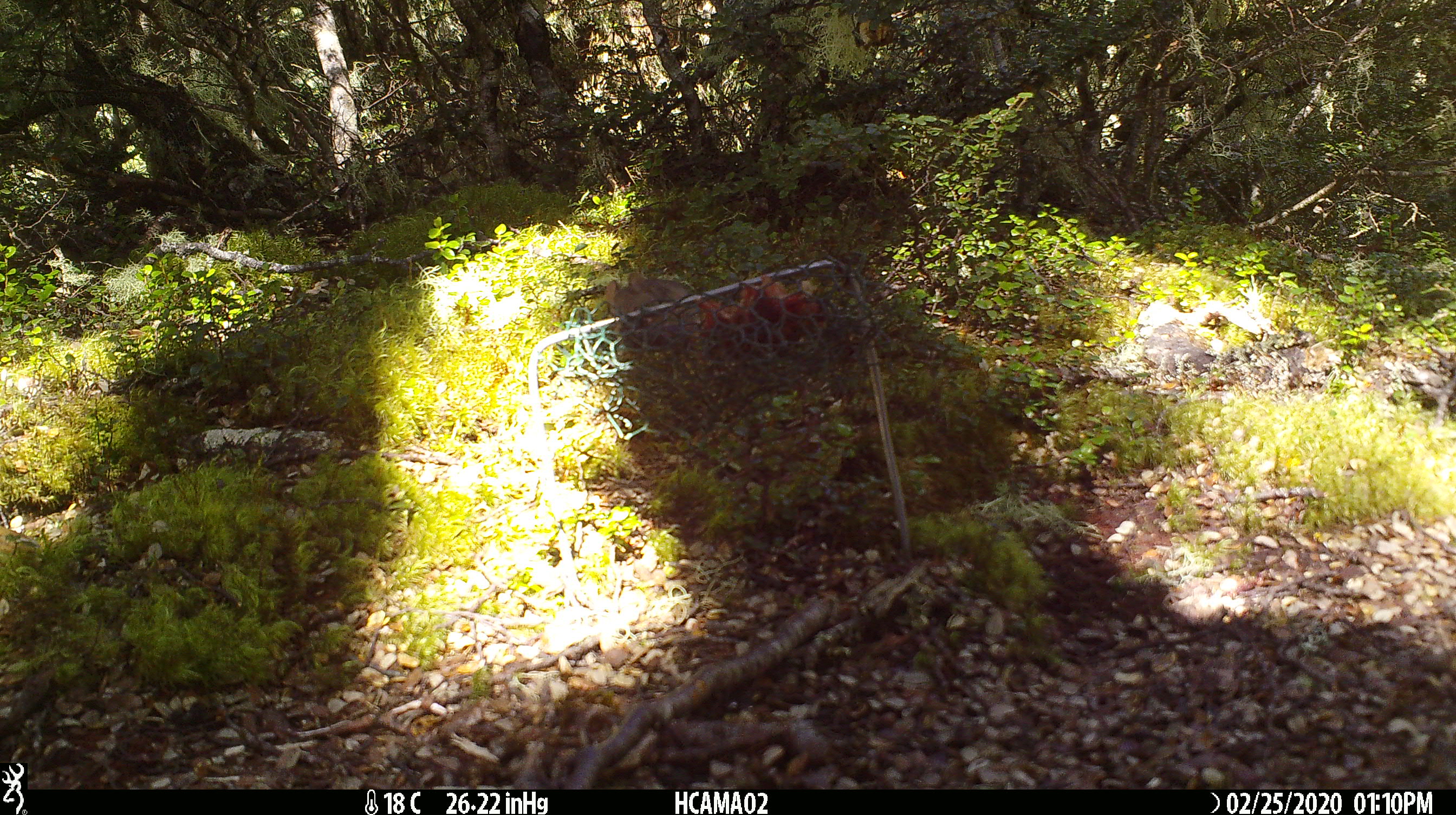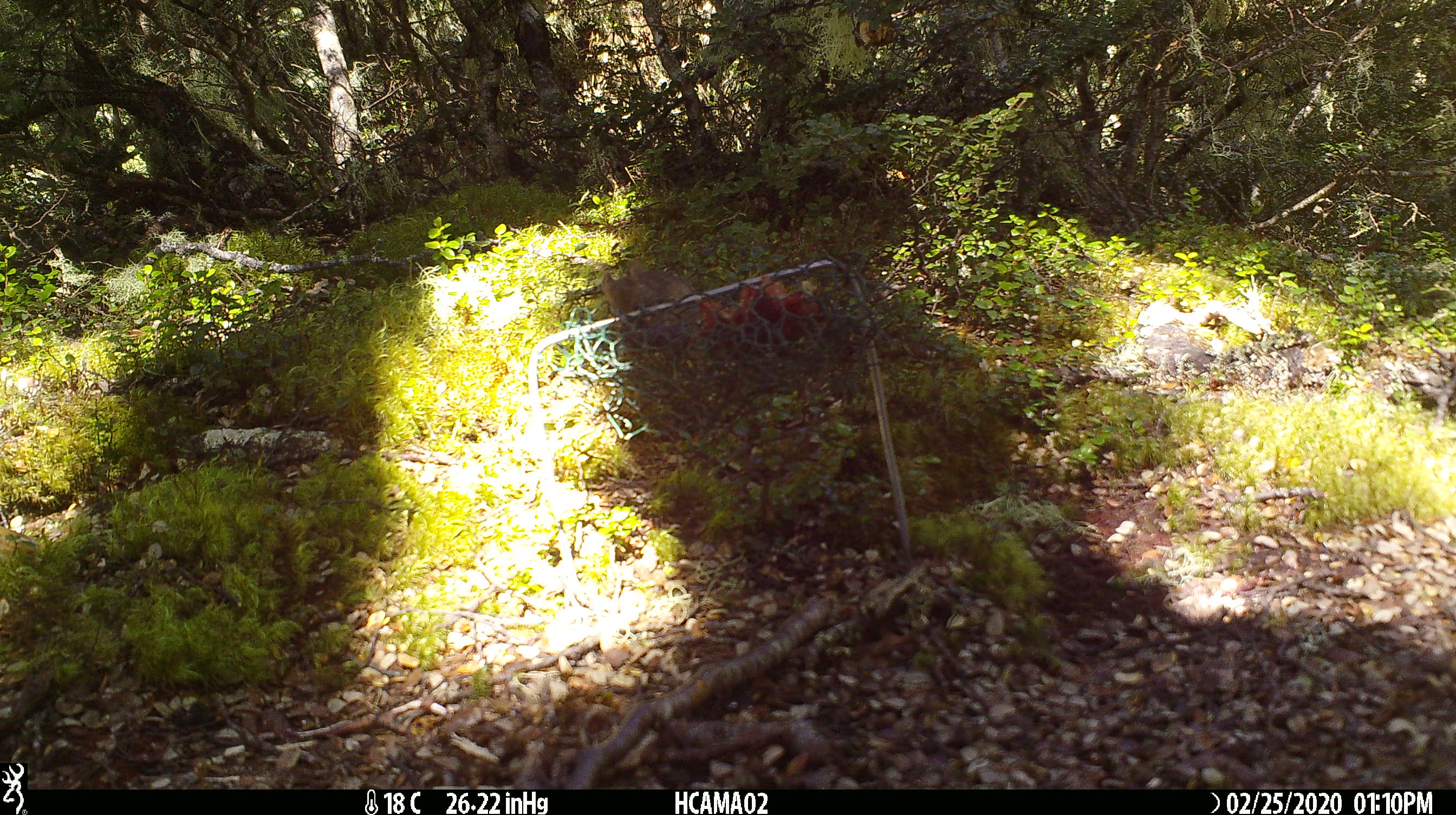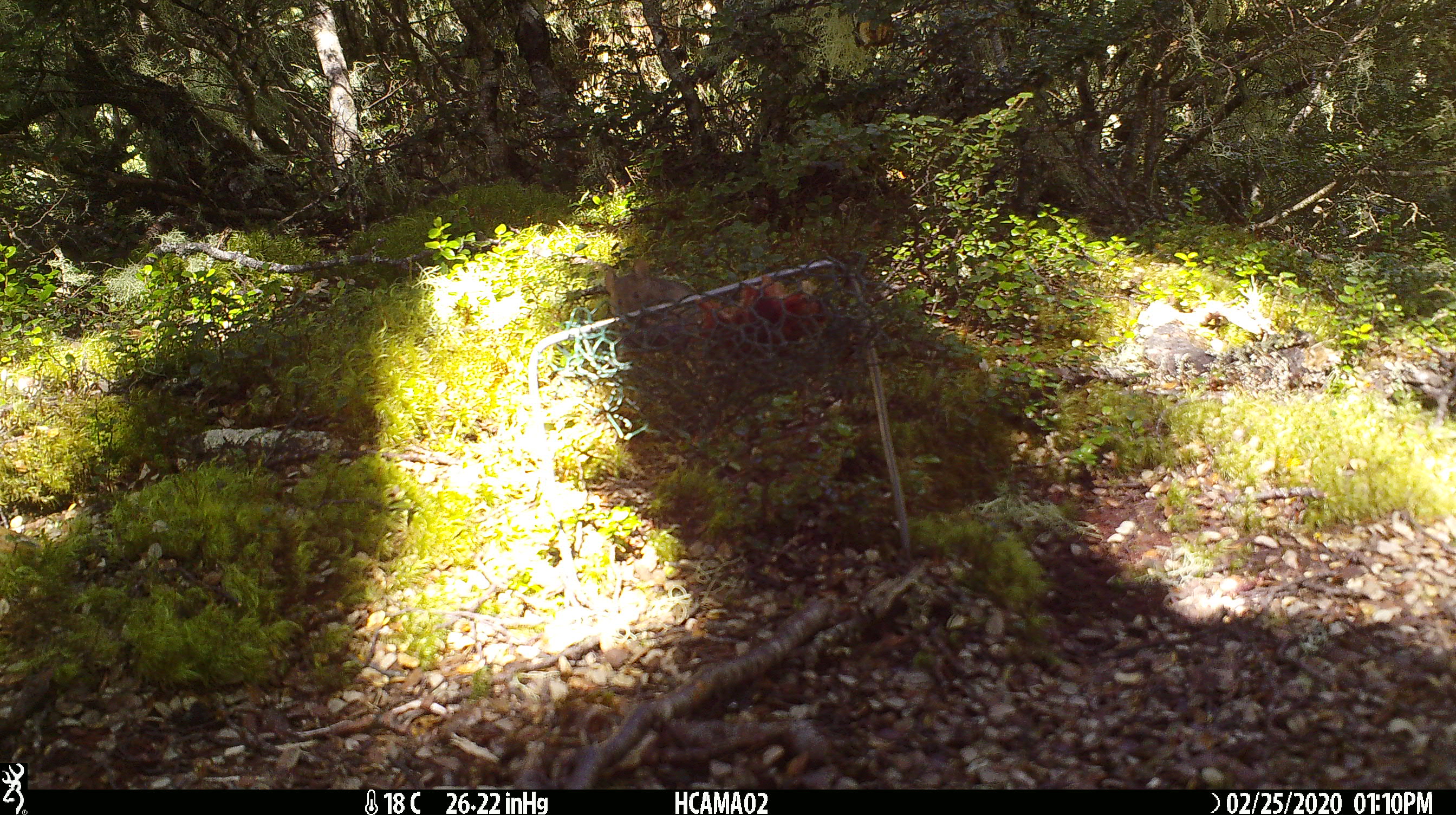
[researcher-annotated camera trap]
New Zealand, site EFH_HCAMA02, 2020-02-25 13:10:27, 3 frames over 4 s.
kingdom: Animalia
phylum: Chordata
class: Mammalia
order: Rodentia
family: Muridae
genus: Mus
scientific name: Mus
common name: mouse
Mouse (Mus).